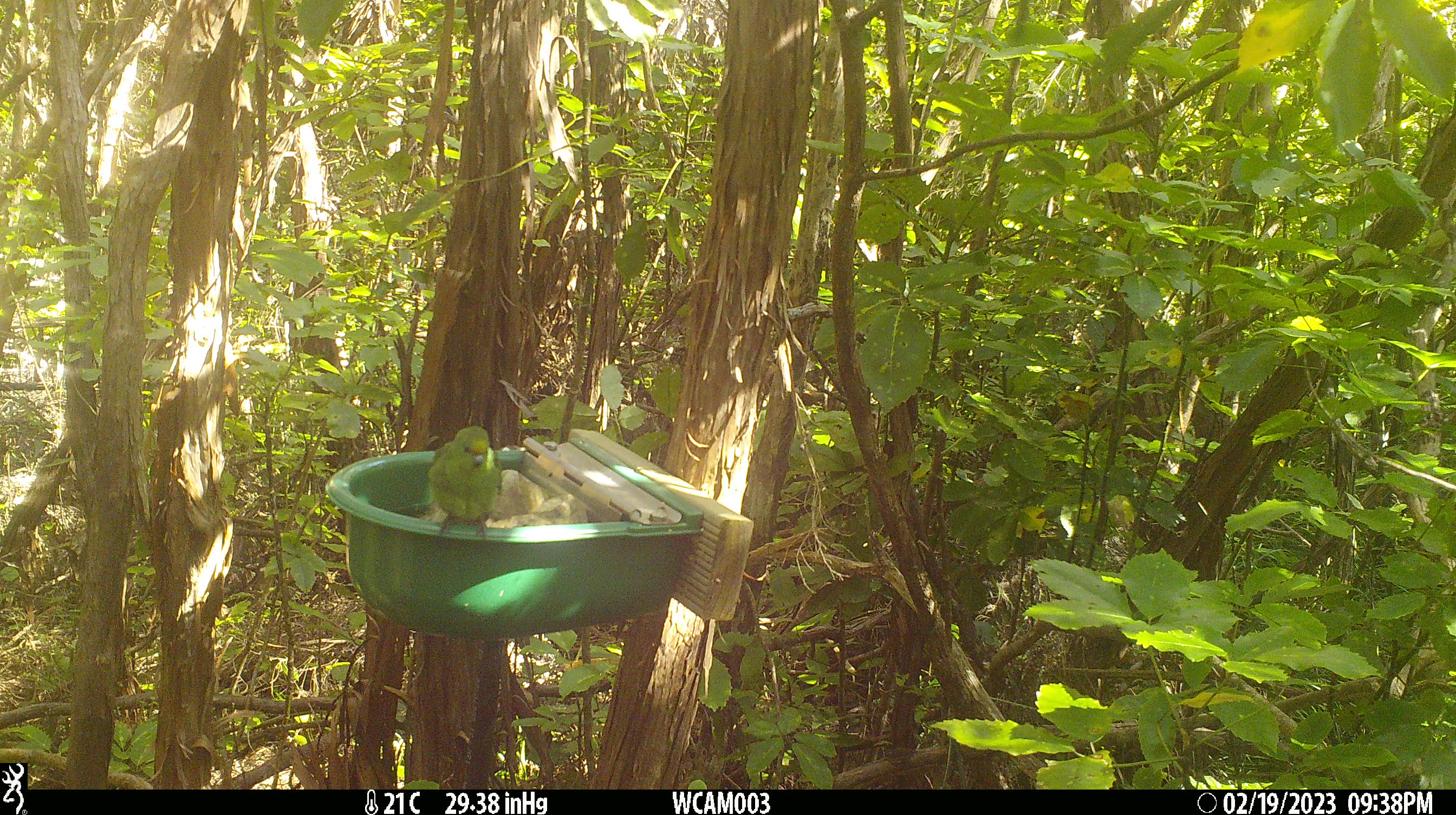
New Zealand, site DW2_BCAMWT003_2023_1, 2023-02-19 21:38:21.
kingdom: Animalia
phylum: Chordata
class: Aves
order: Psittaciformes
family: Psittaculidae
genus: Cyanoramphus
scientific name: Cyanoramphus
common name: parakeet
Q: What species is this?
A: Parakeet (Cyanoramphus).